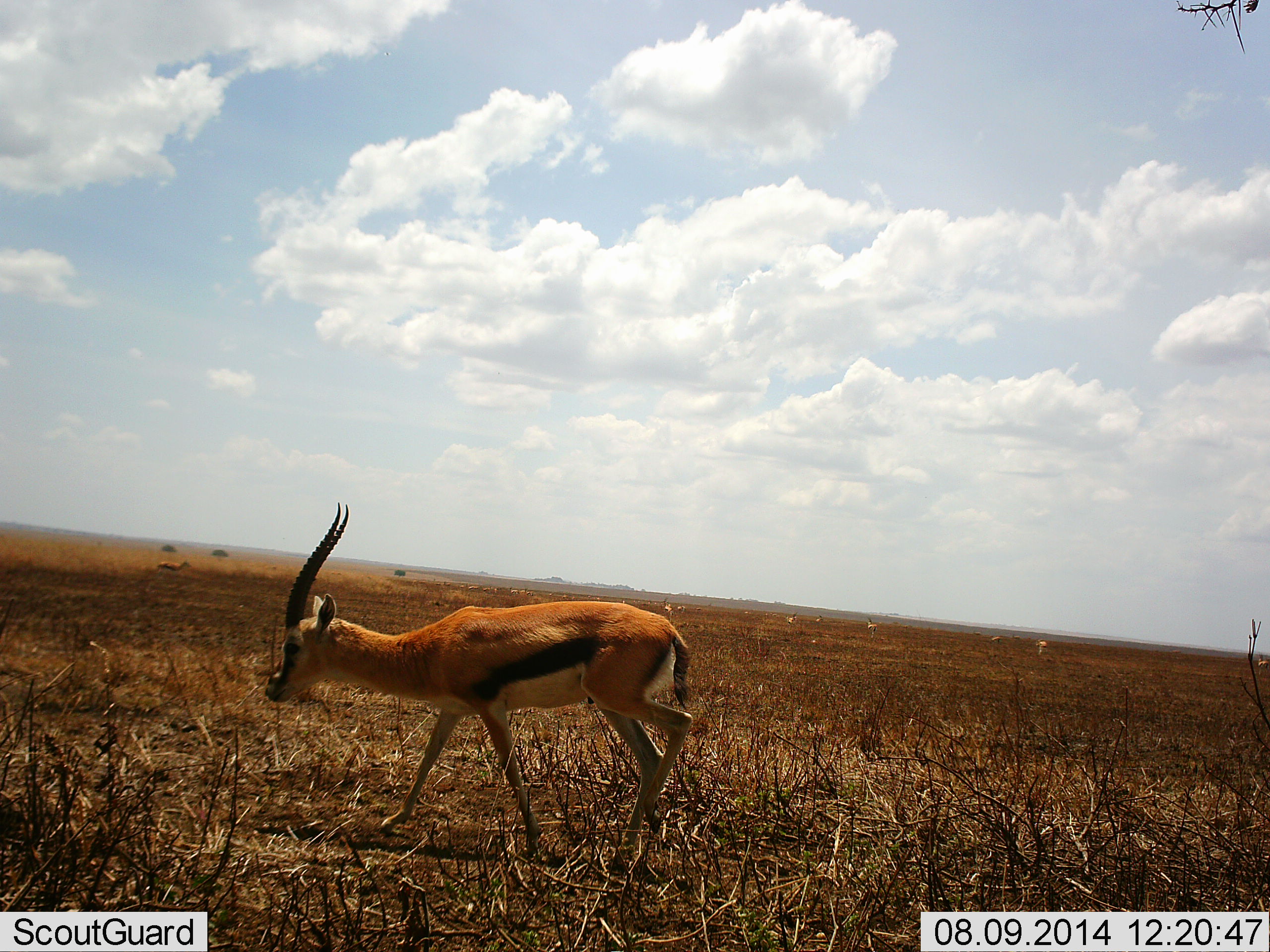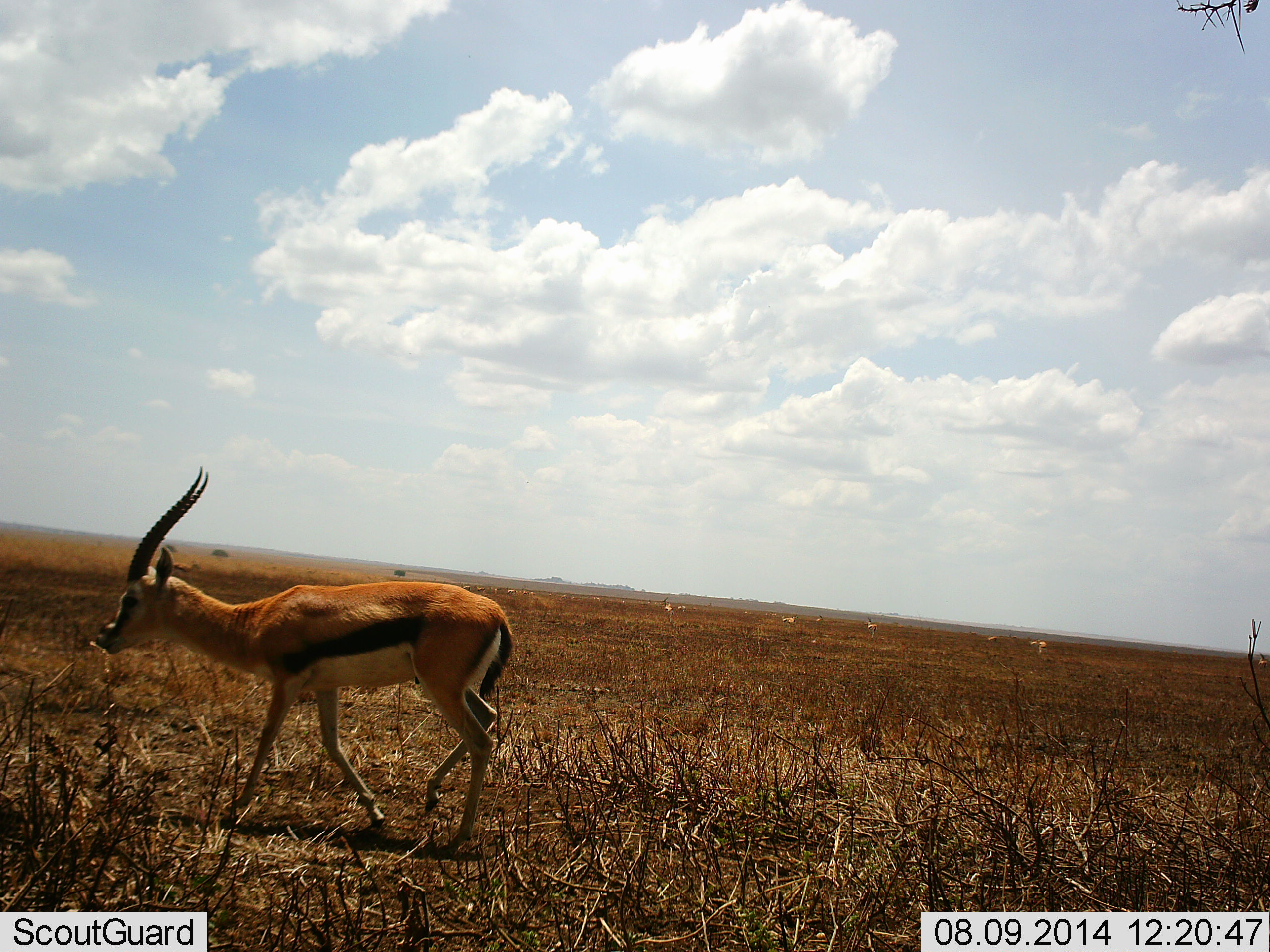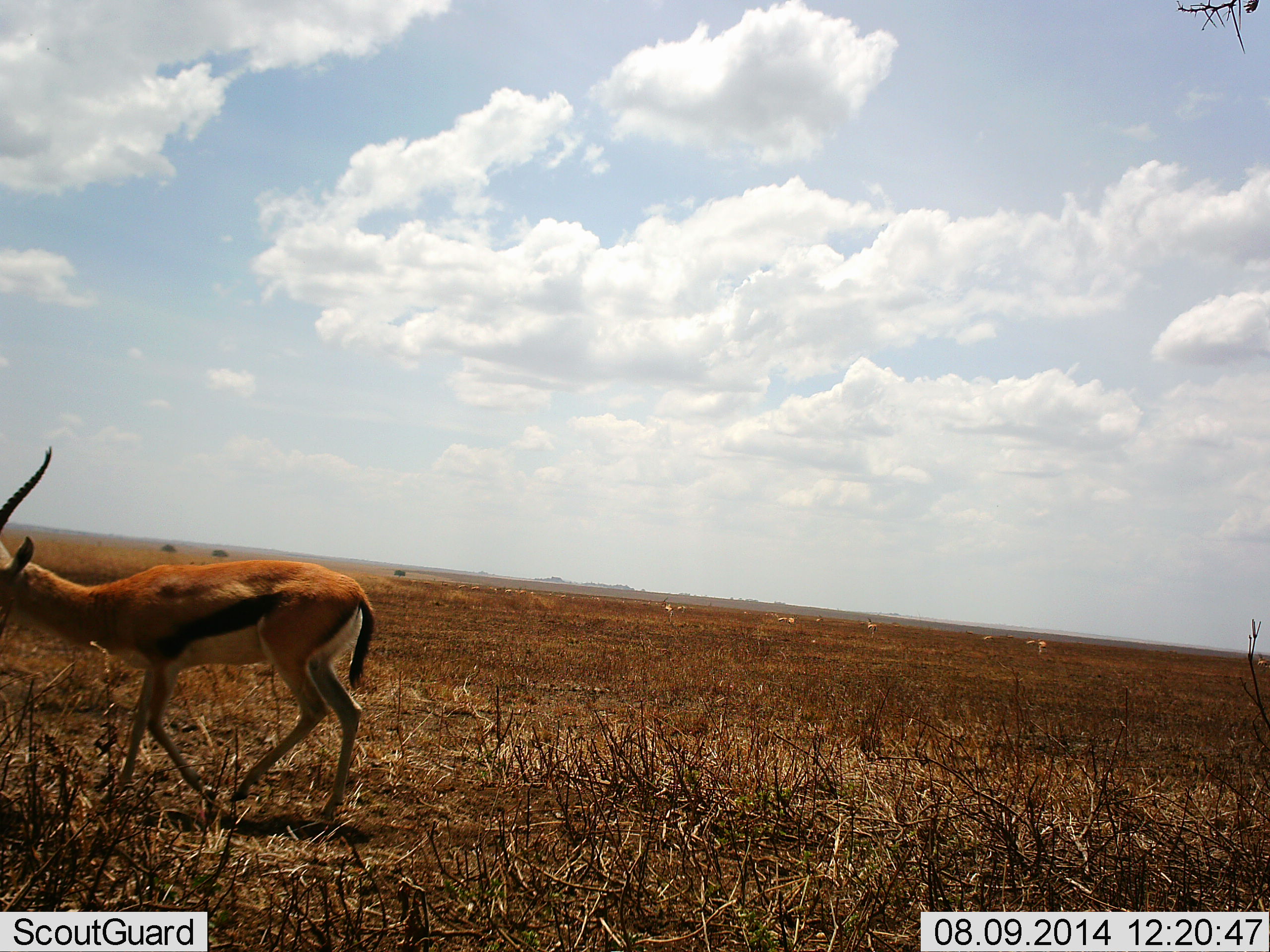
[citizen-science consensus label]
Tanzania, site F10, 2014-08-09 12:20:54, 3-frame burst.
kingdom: Animalia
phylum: Chordata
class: Mammalia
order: Artiodactyla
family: Bovidae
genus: Eudorcas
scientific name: Eudorcas thomsonii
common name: thomson's gazelle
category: gazellethomsons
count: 1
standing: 30%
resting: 0%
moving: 90%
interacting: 0%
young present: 0%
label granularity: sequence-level